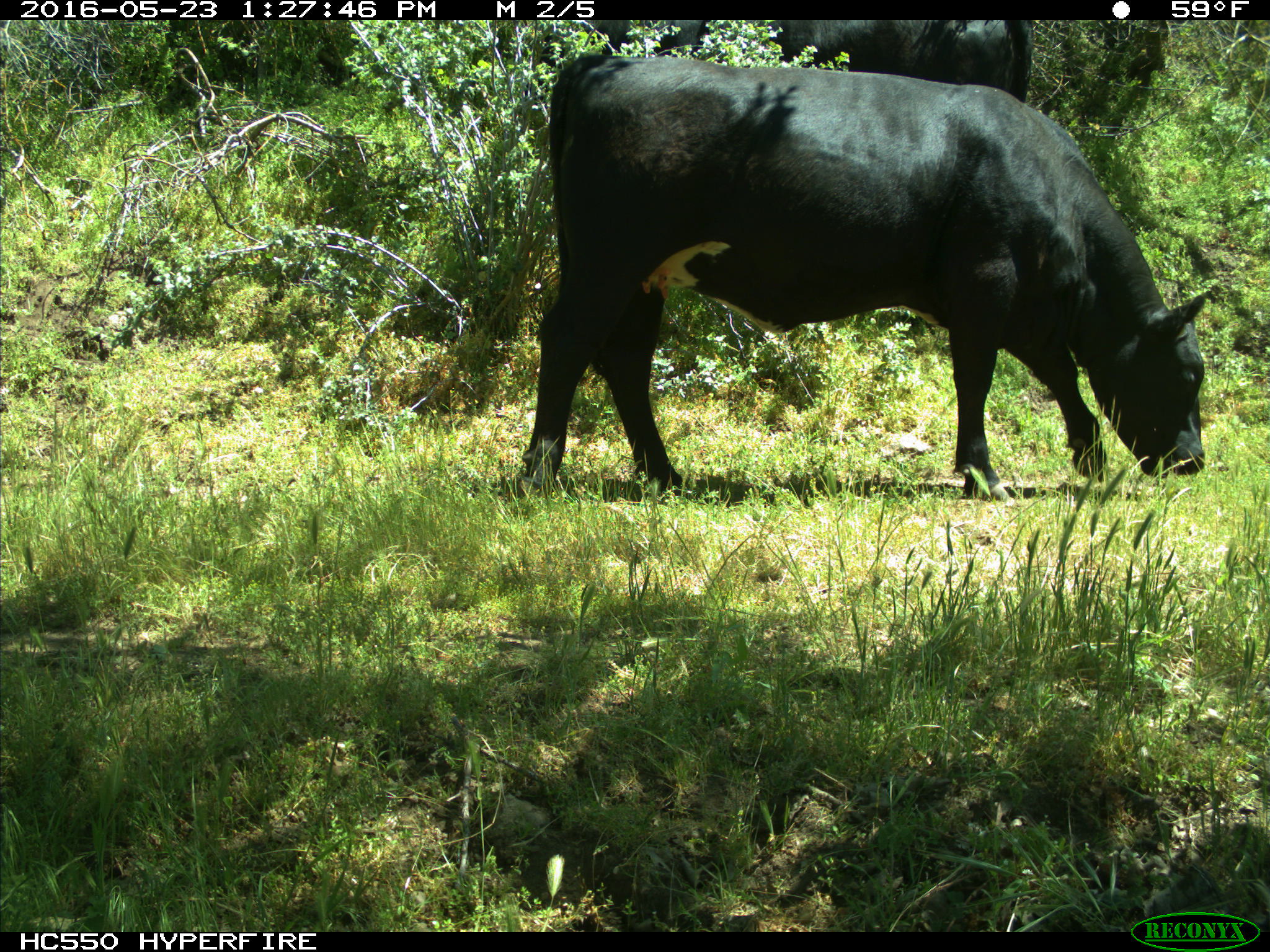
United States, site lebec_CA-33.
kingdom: Animalia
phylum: Chordata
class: Mammalia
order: Artiodactyla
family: Bovidae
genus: Bos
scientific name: Bos taurus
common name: domestic cow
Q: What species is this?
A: Bos taurus (domestic cow).